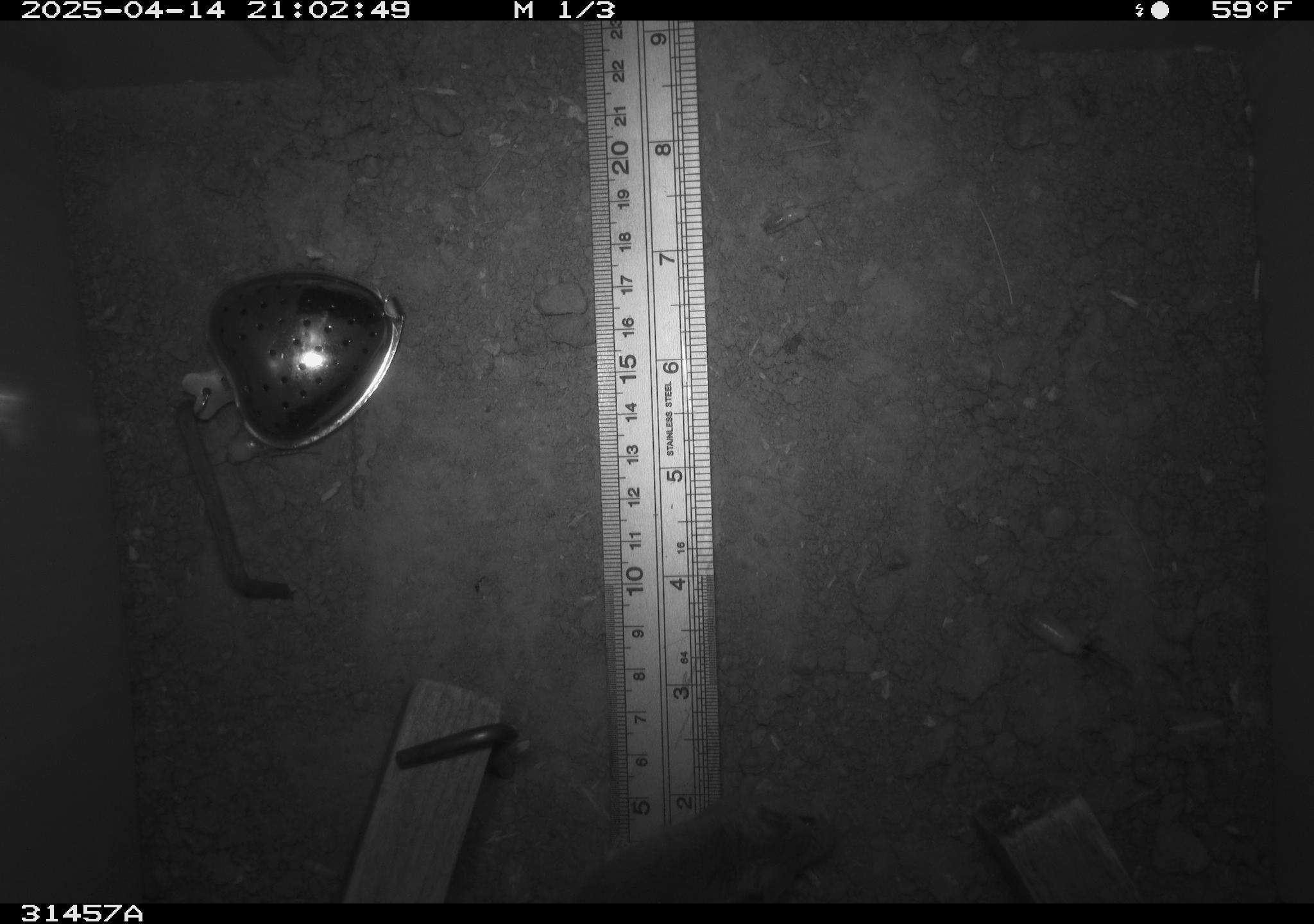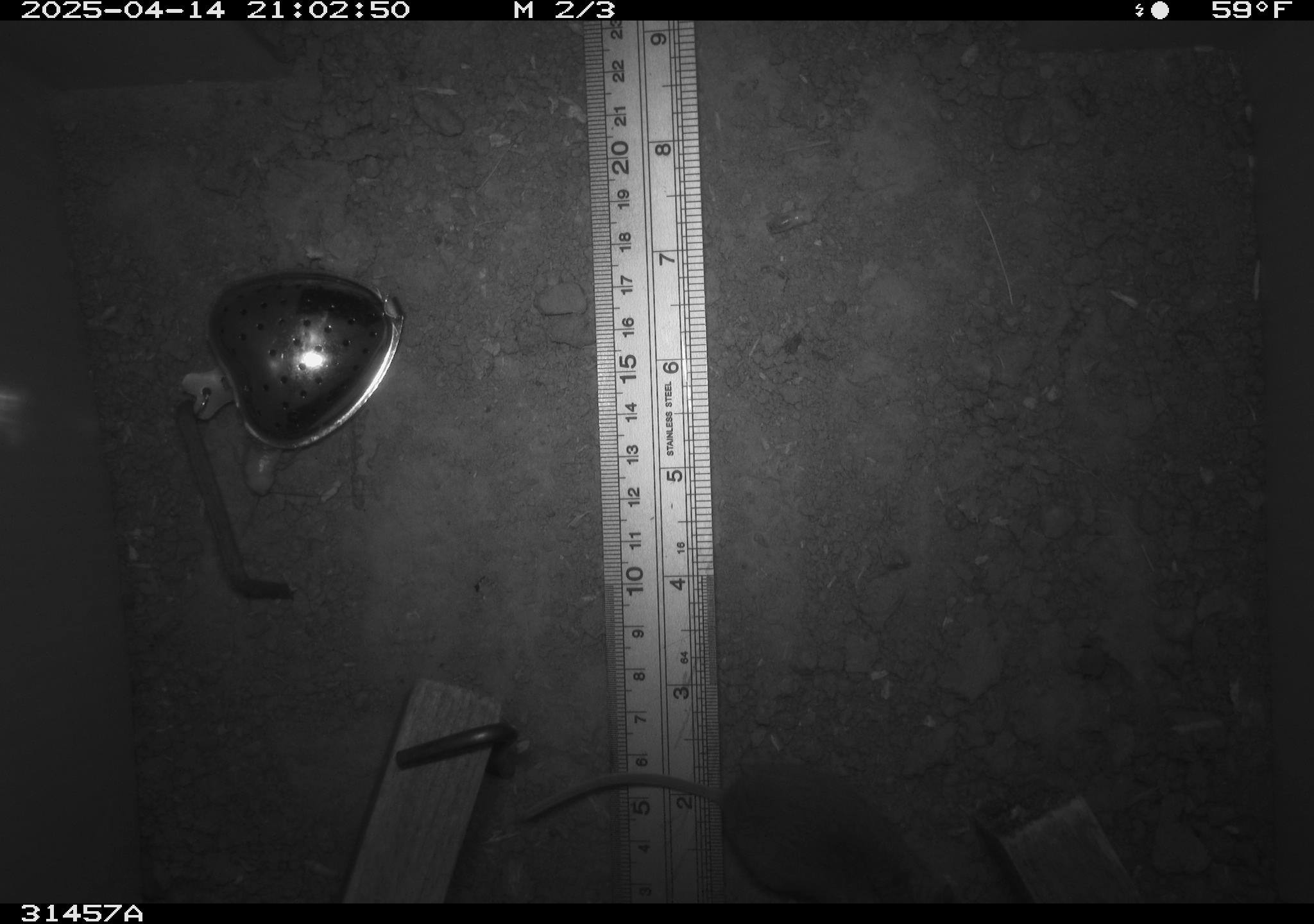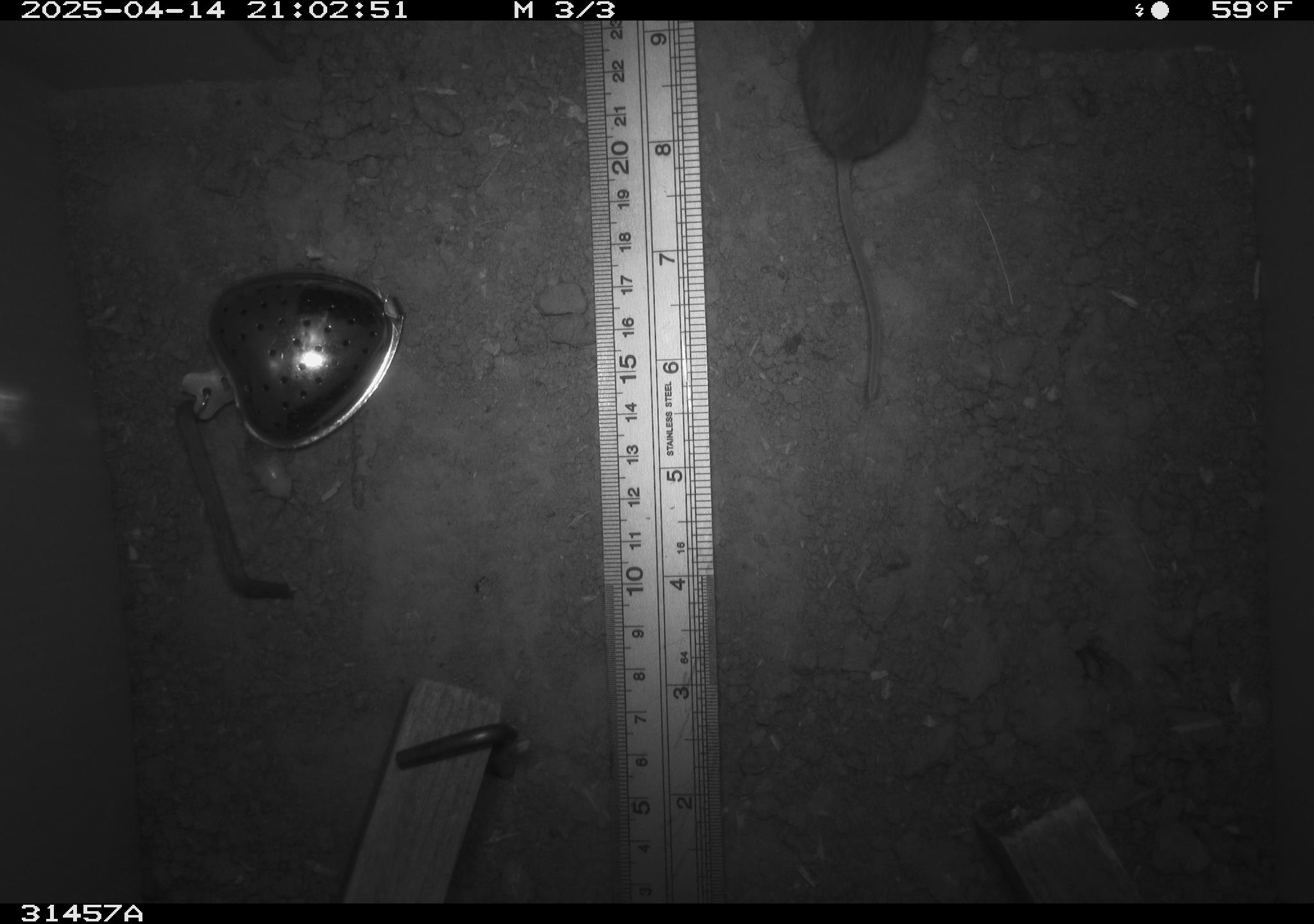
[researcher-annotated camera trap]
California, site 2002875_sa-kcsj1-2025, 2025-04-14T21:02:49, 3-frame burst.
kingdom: Animalia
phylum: Chordata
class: Mammalia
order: Rodentia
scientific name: Rodentia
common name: rodent